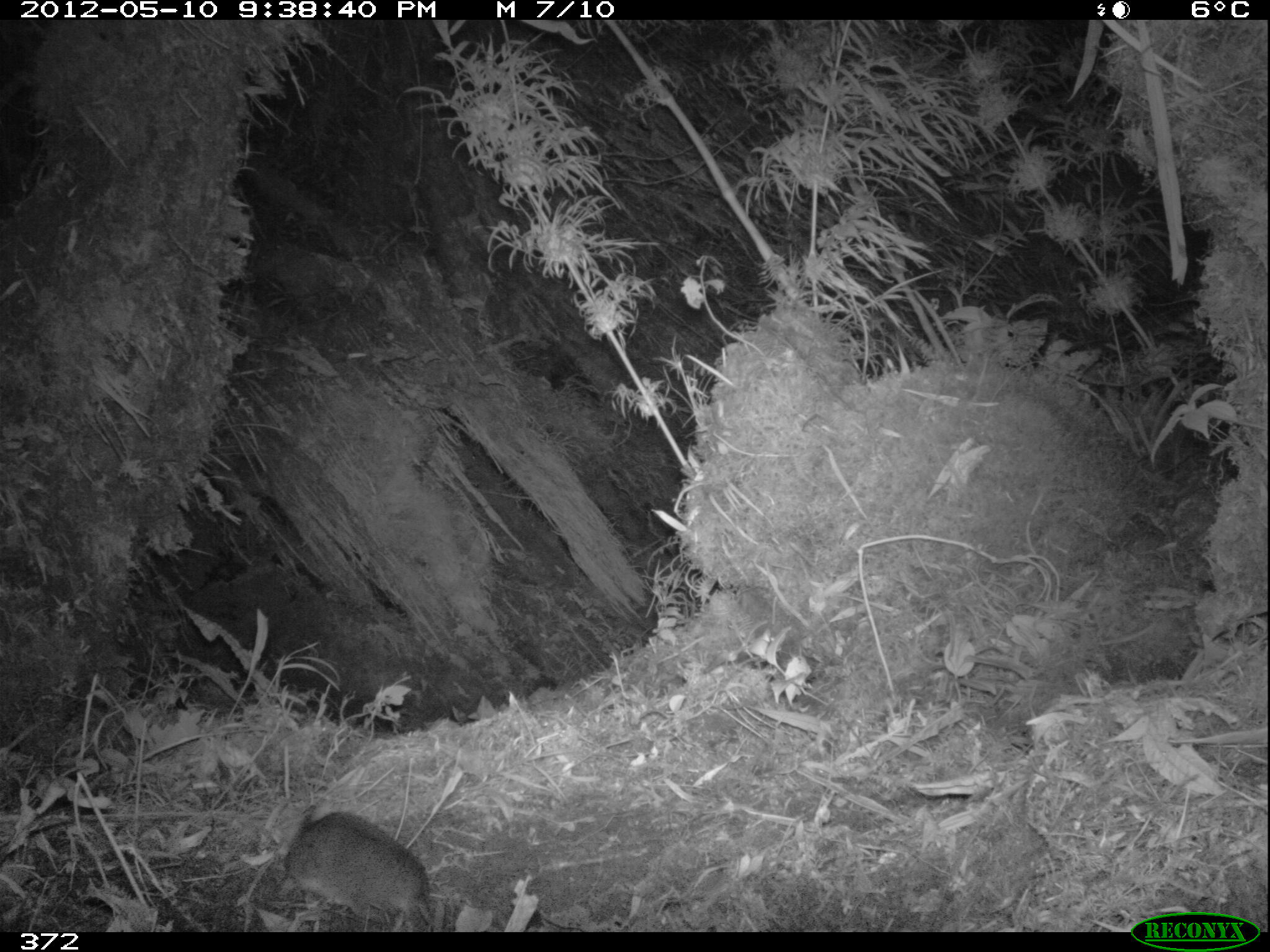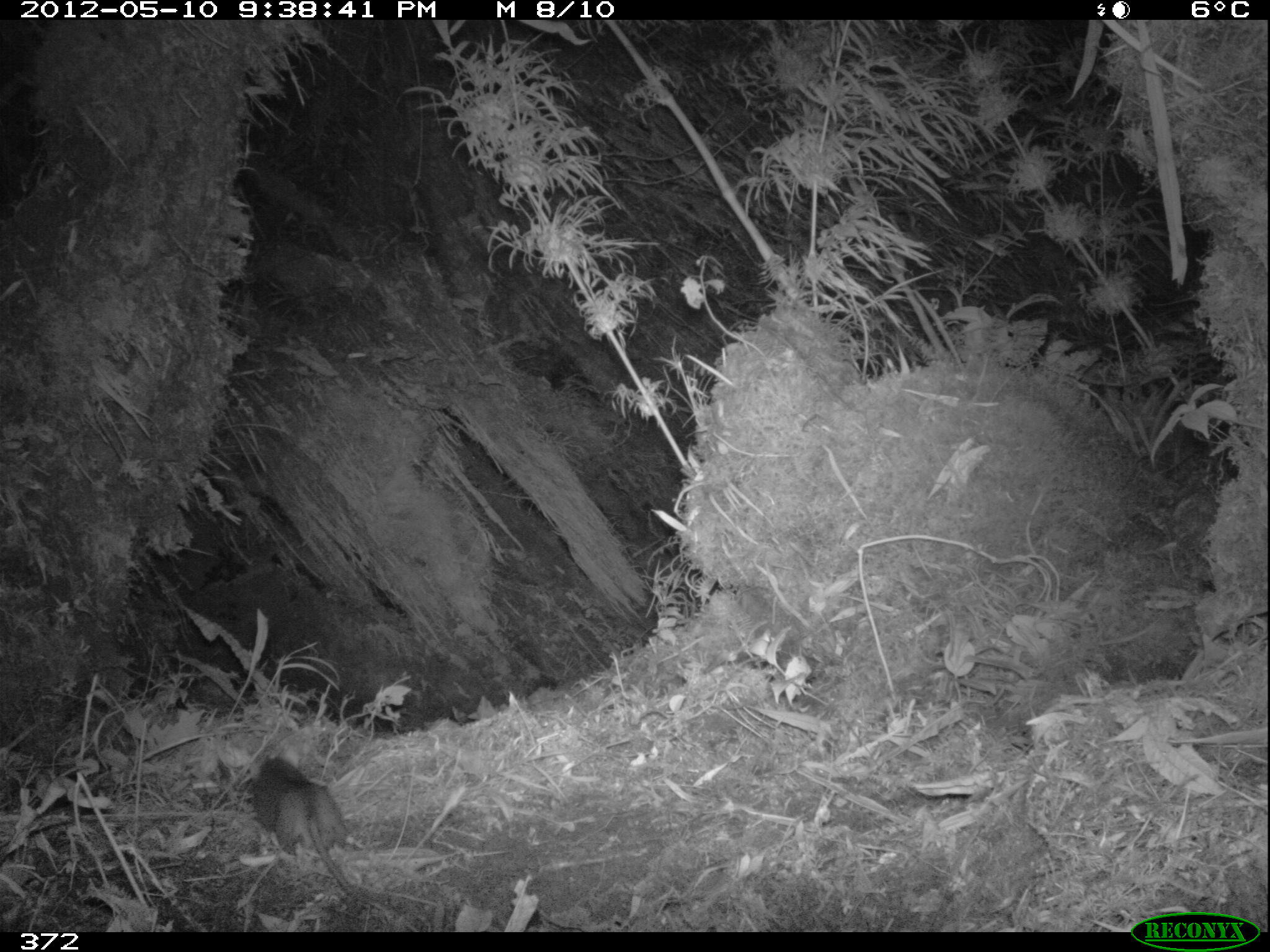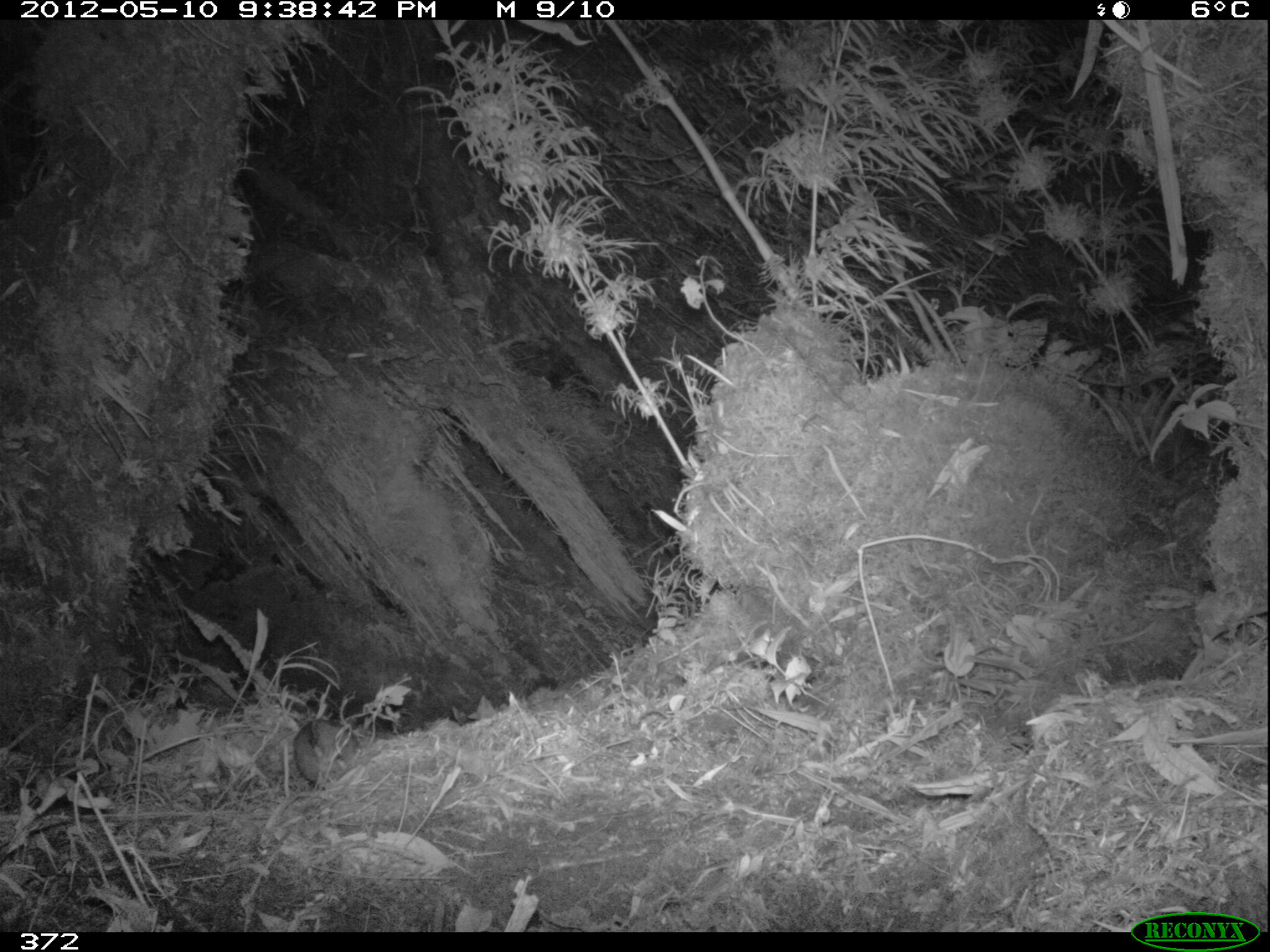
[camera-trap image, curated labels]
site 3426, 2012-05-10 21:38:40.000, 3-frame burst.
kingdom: Animalia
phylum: Chordata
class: Mammalia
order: Rodentia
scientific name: Rodentia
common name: rodents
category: unknown rodent